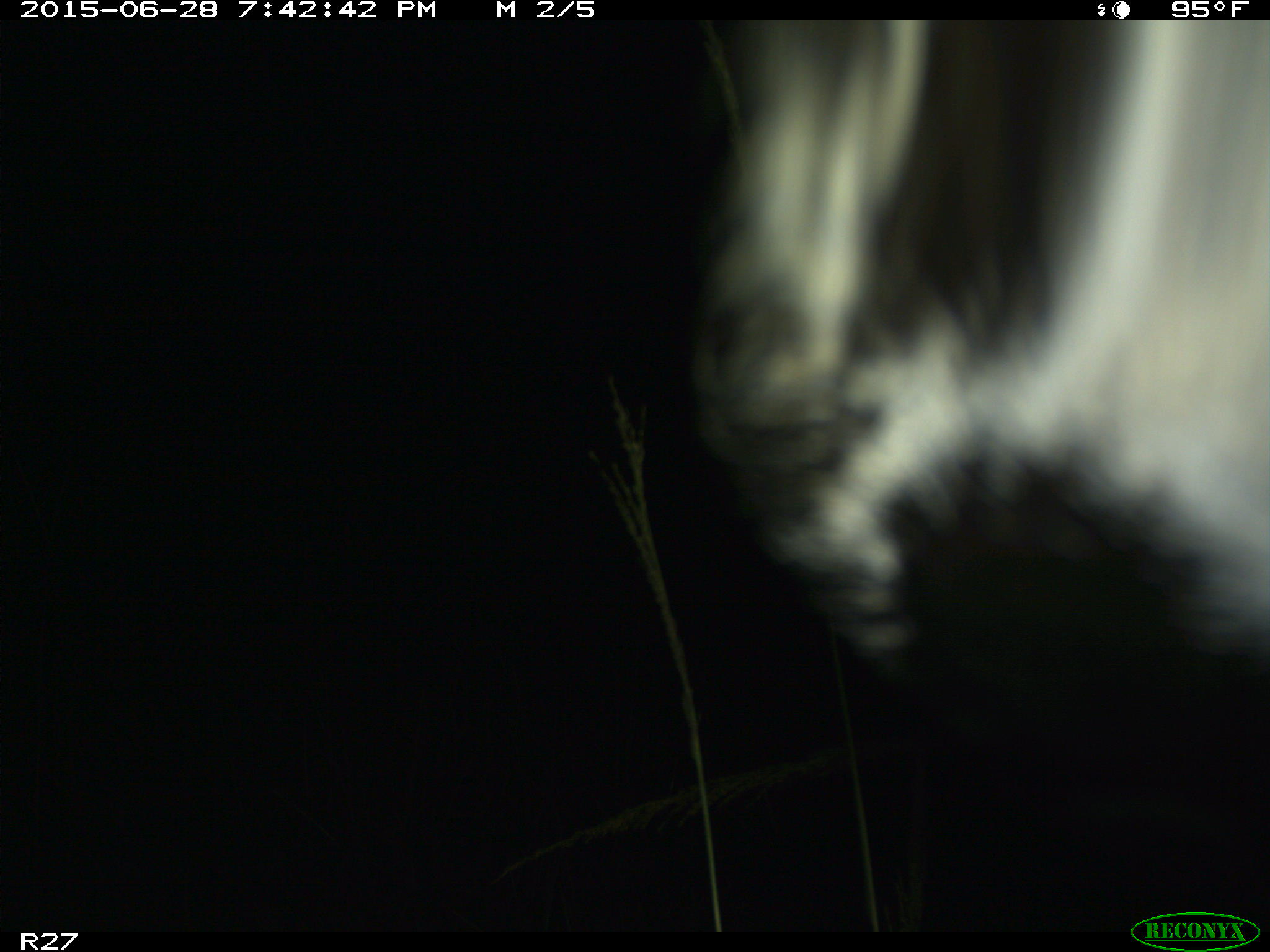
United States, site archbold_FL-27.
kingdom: Animalia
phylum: Chordata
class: Mammalia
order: Artiodactyla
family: Bovidae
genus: Bos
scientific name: Bos taurus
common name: domestic cow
Bos taurus (domestic cow).